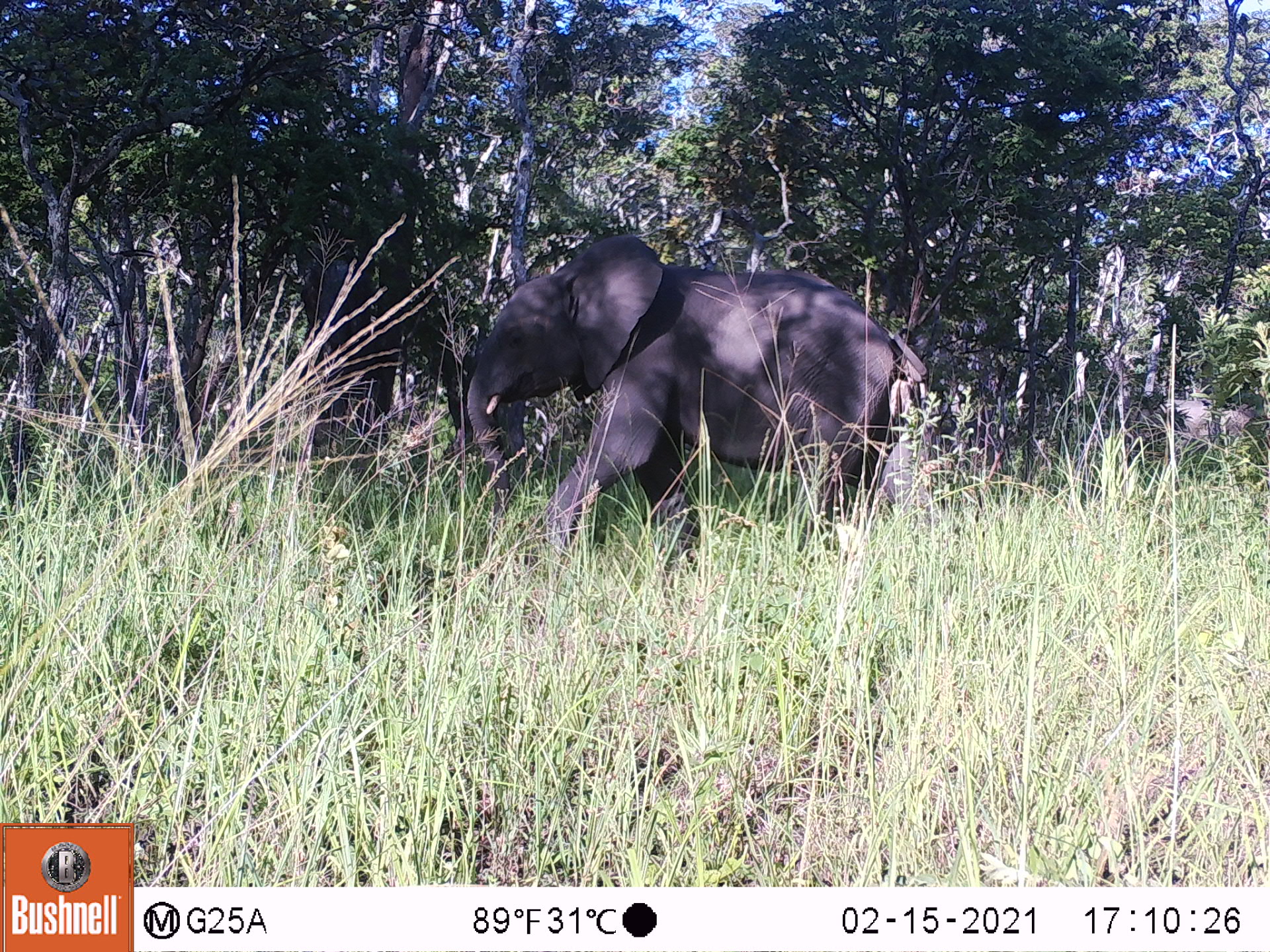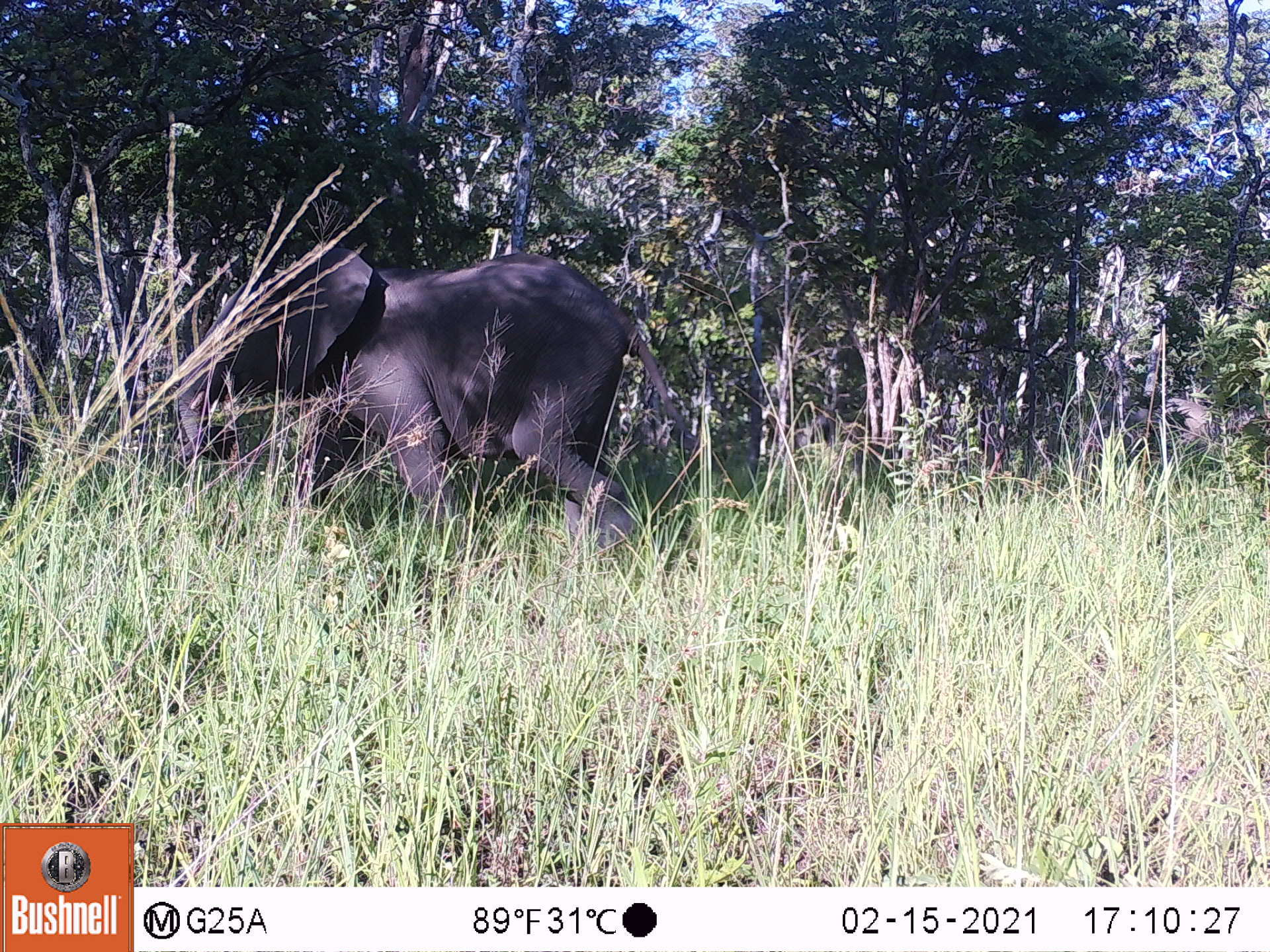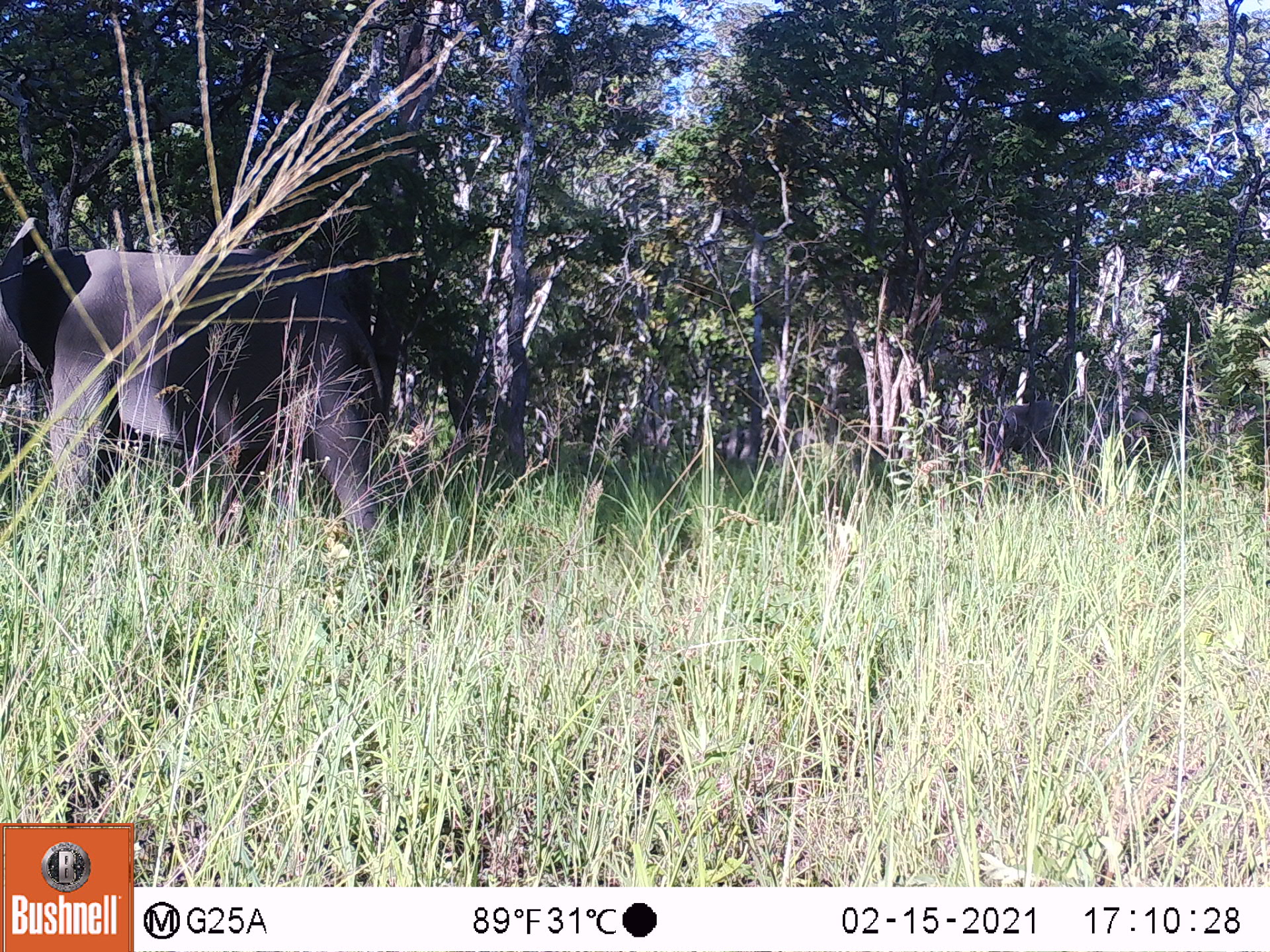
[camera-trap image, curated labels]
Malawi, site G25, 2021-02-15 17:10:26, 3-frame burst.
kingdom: Animalia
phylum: Chordata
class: Mammalia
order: Proboscidea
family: Elephantidae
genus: Loxodonta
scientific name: Loxodonta africana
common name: african savanna elephant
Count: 2.